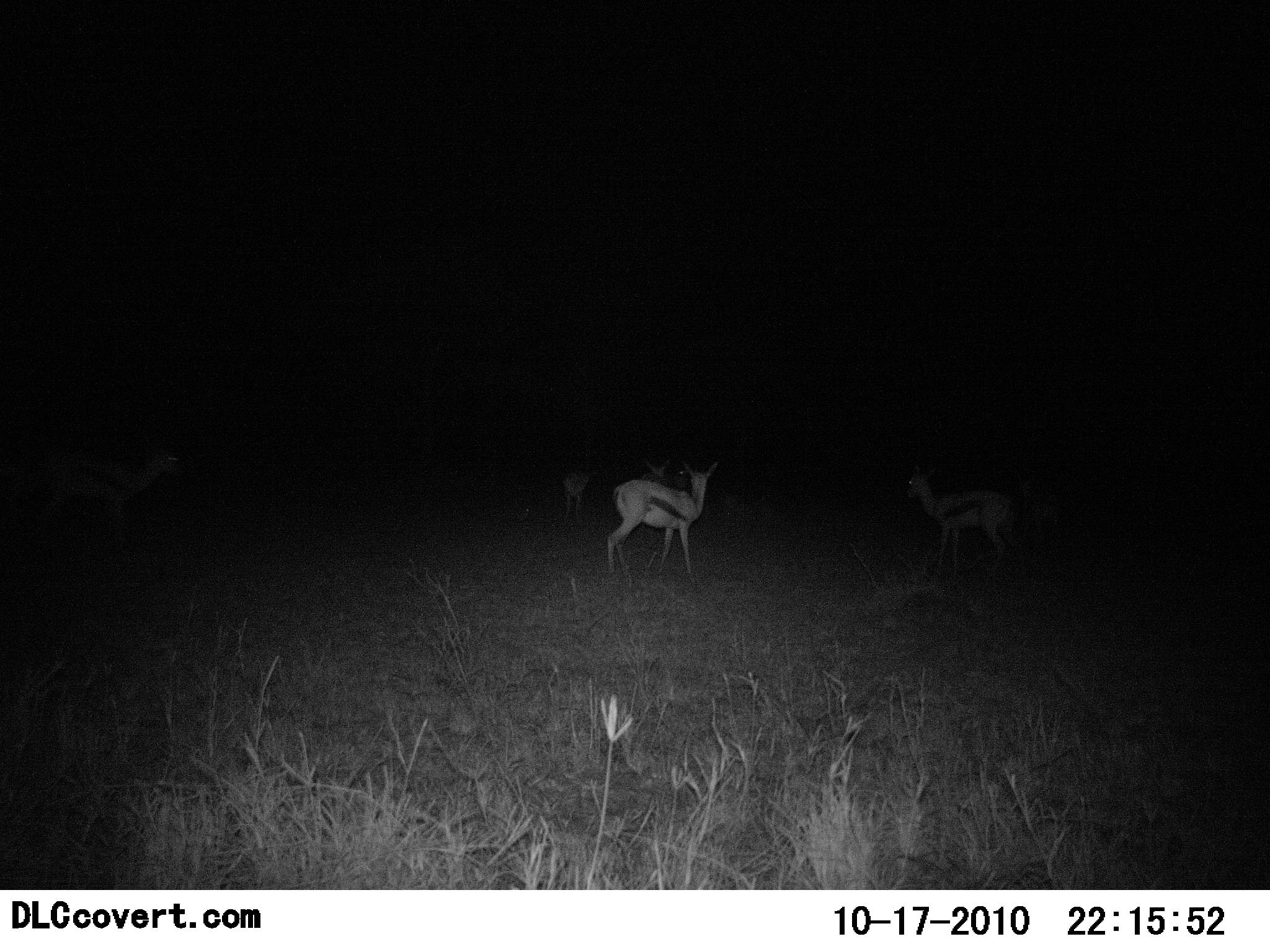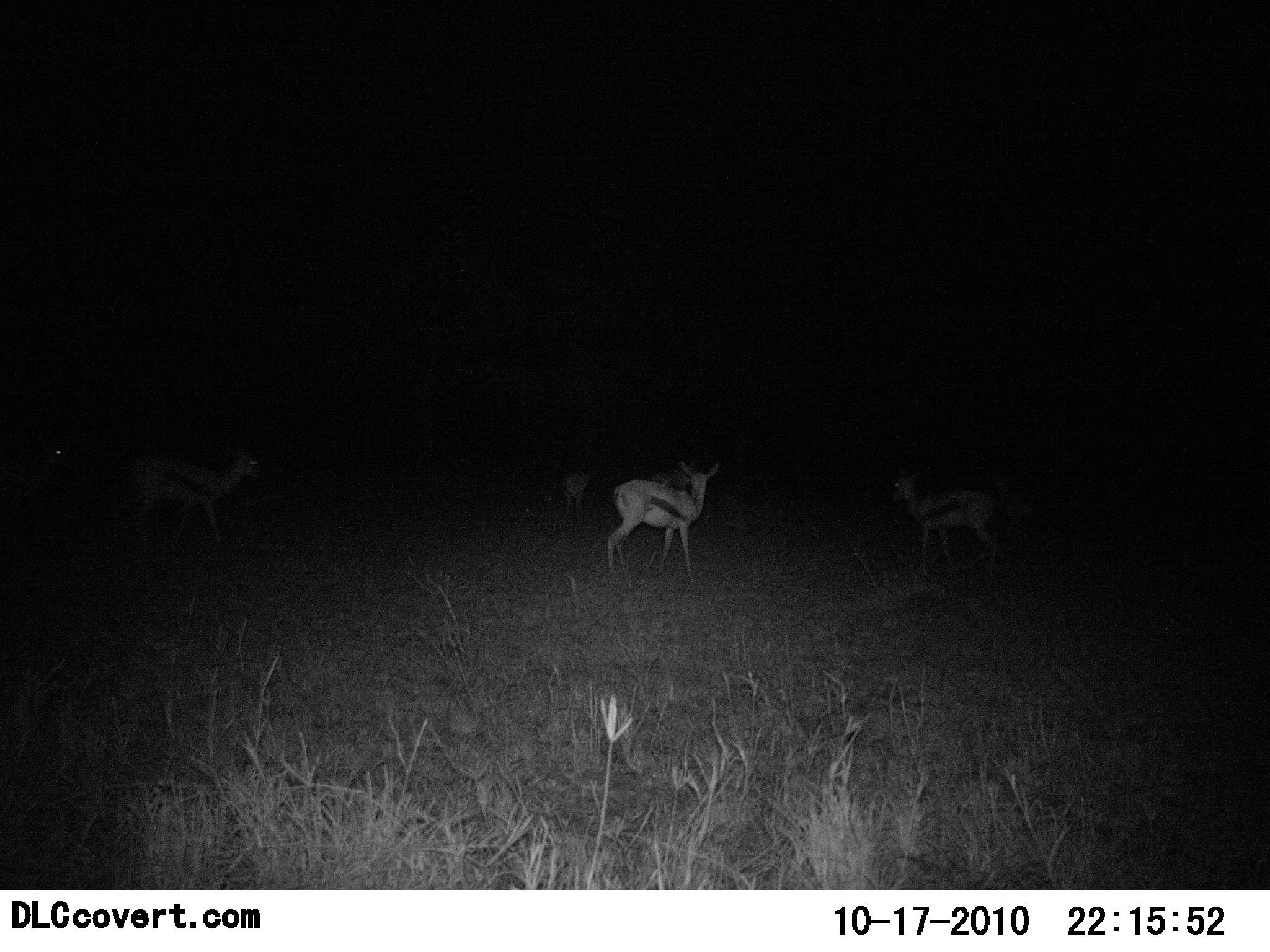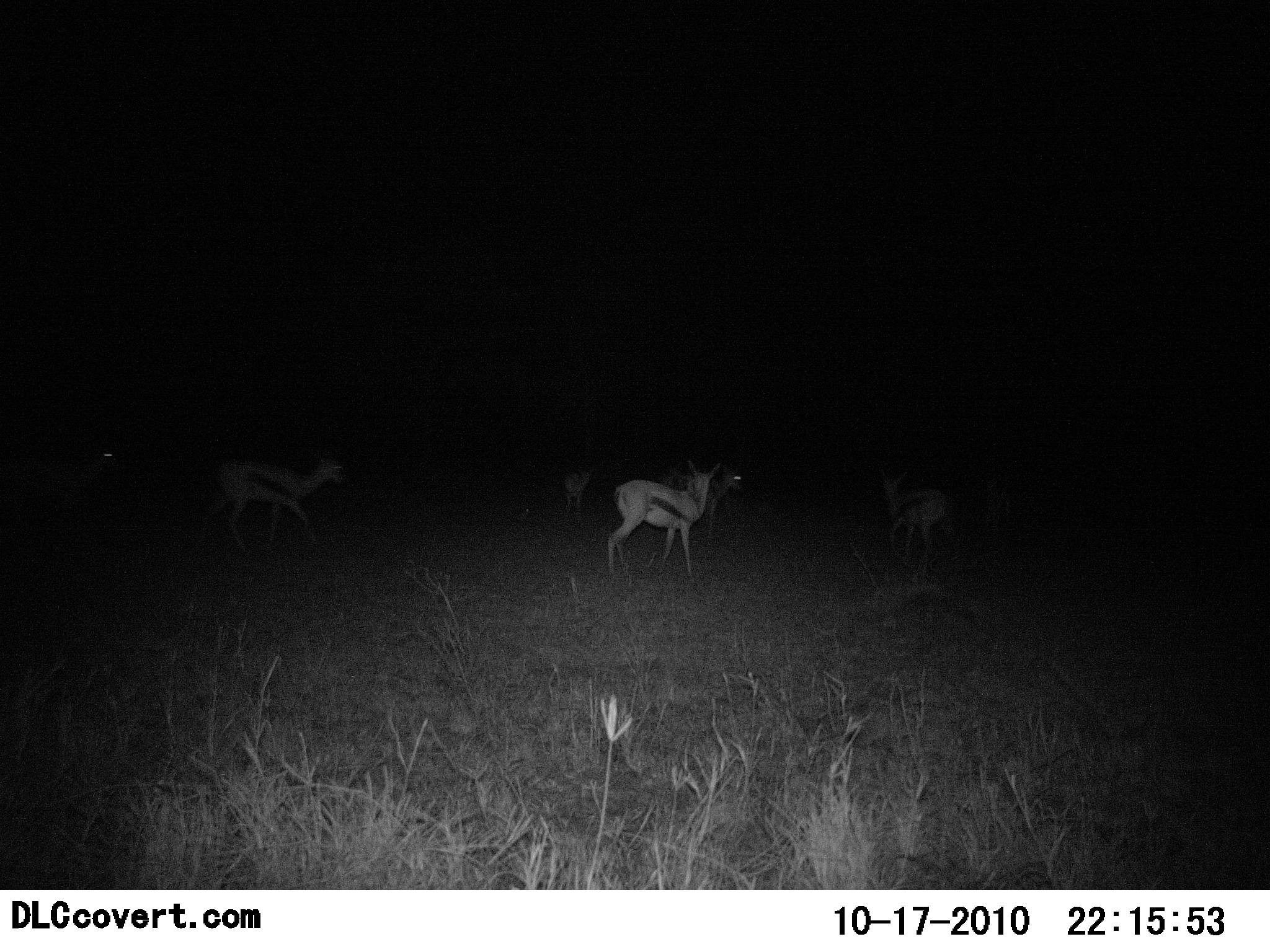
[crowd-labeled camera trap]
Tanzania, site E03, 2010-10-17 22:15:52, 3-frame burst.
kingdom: Animalia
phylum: Chordata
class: Mammalia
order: Artiodactyla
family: Bovidae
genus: Eudorcas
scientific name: Eudorcas thomsonii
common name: thomson's gazelle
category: gazellethomsons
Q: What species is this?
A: Gazellethomsons (thomson's gazelle) (Eudorcas thomsonii).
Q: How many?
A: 5.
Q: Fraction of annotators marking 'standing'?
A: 79%.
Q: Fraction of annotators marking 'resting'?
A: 0%.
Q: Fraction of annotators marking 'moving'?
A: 64%.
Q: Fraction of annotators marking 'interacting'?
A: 7%.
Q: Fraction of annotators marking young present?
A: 0%.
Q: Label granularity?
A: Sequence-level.